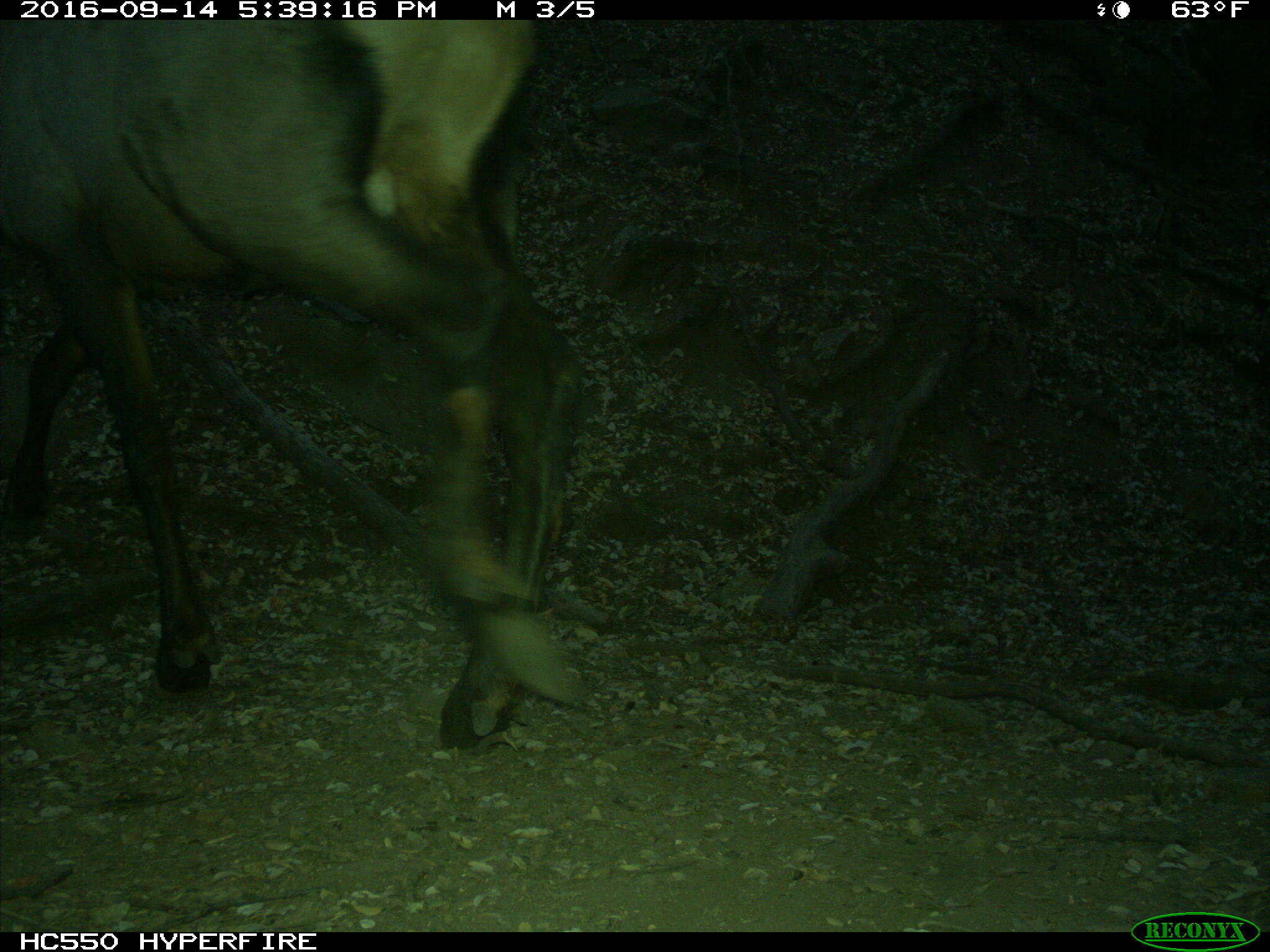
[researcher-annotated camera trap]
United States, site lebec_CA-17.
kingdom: Animalia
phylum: Chordata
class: Mammalia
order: Artiodactyla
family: Cervidae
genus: Cervus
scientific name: Cervus canadensis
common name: elk